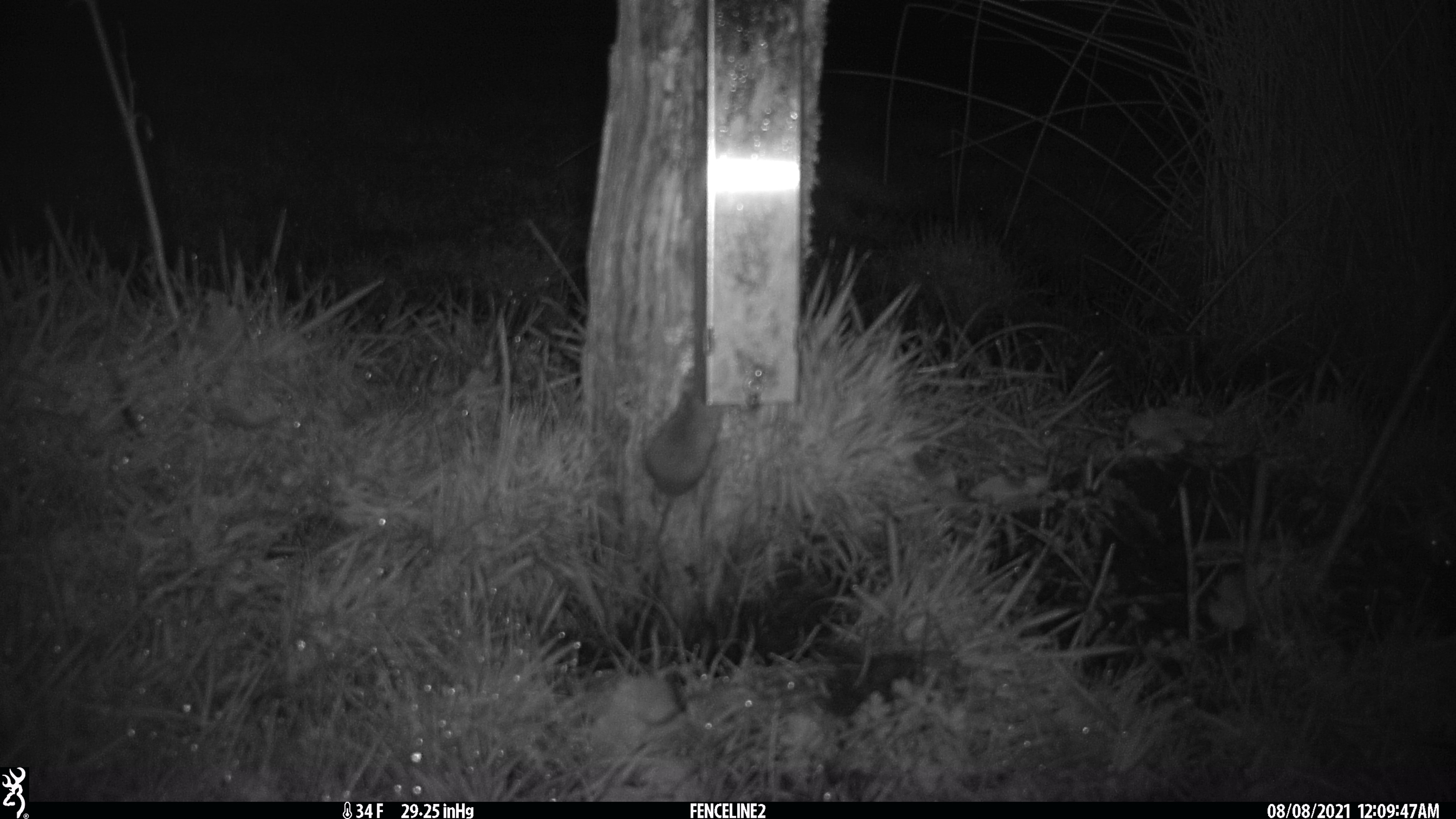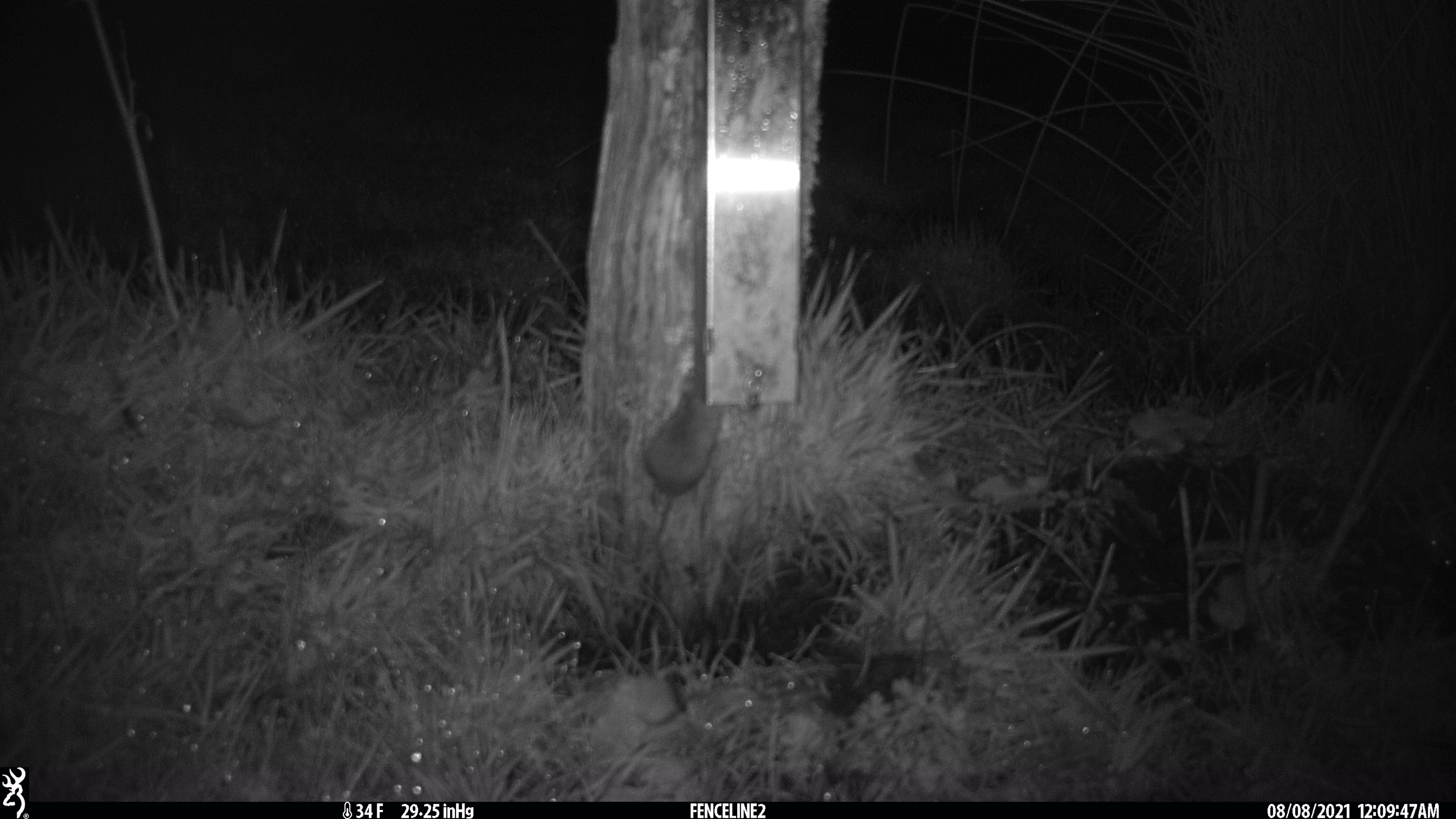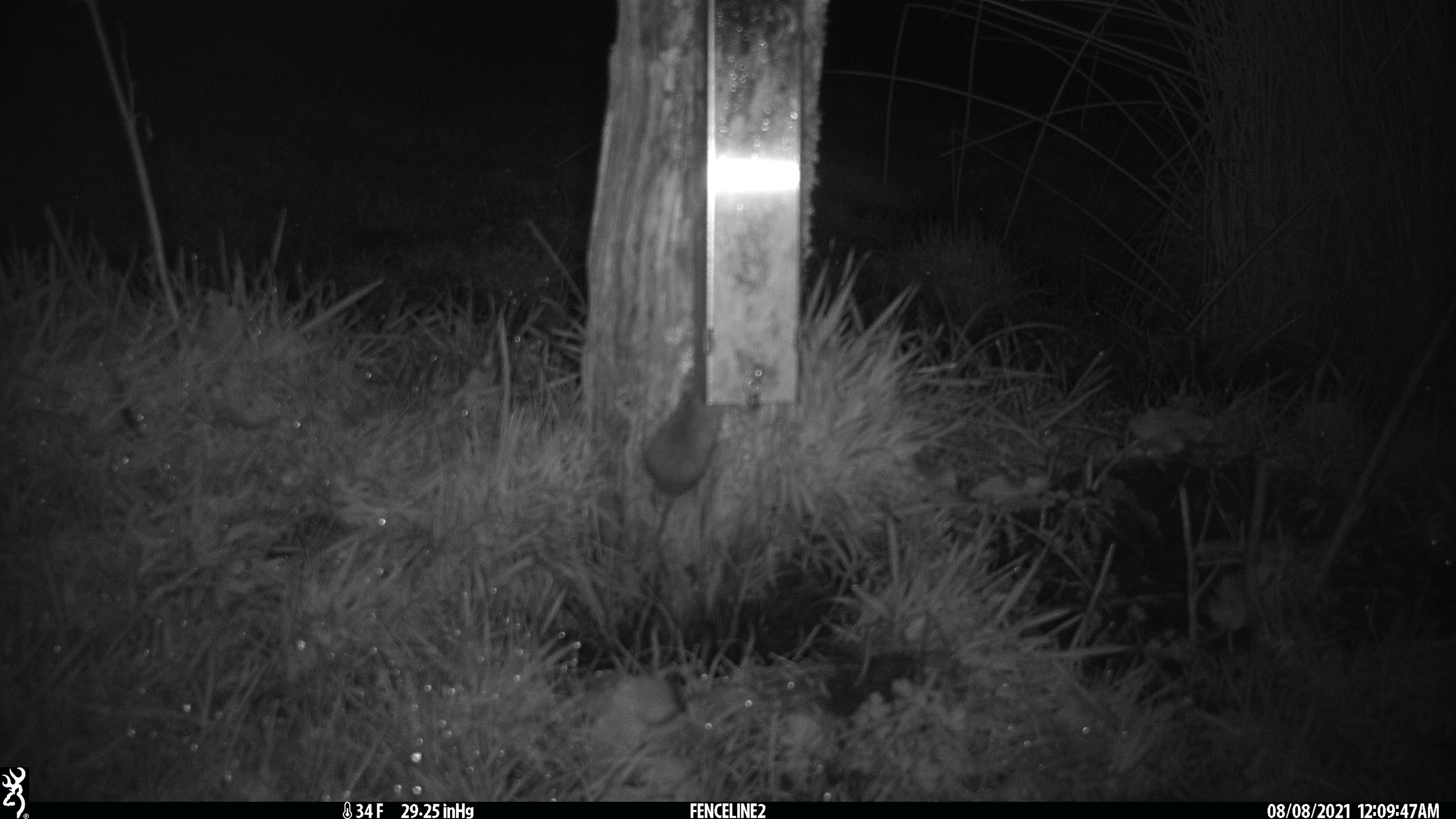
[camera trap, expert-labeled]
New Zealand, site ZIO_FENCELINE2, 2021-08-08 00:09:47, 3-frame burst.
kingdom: Animalia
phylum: Chordata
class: Mammalia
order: Rodentia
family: Muridae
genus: Mus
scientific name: Mus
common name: mouse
Mouse (Mus).